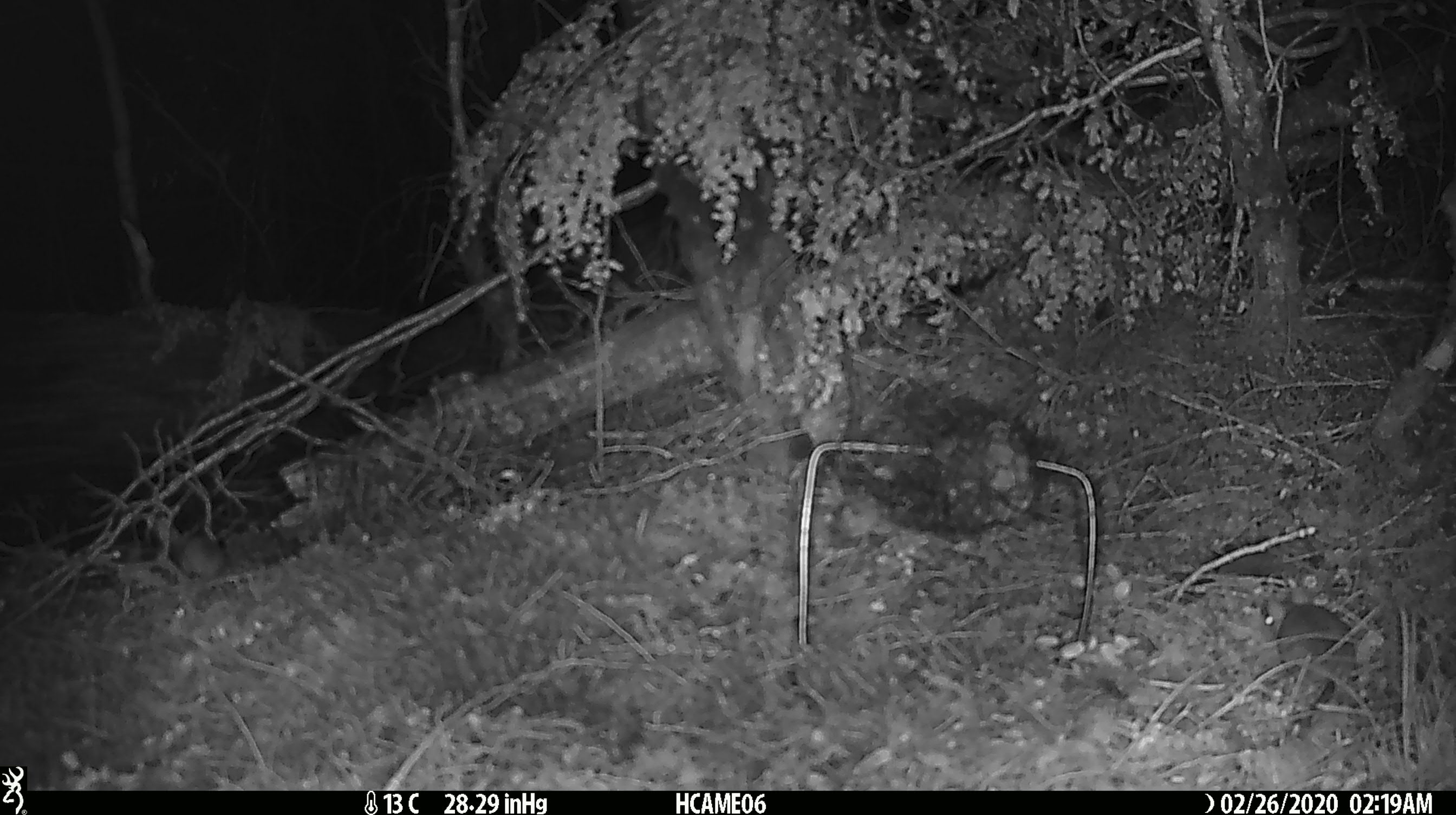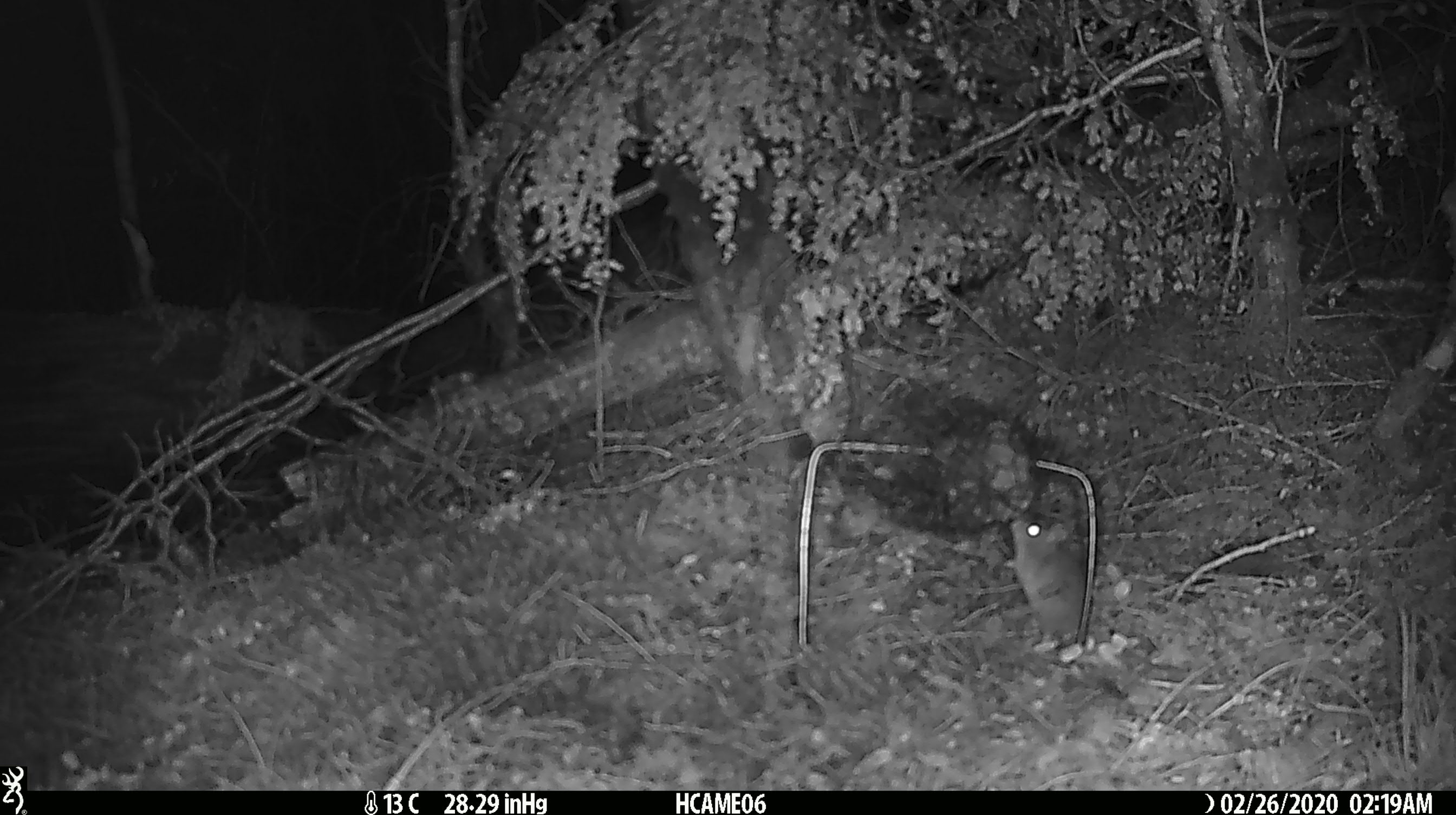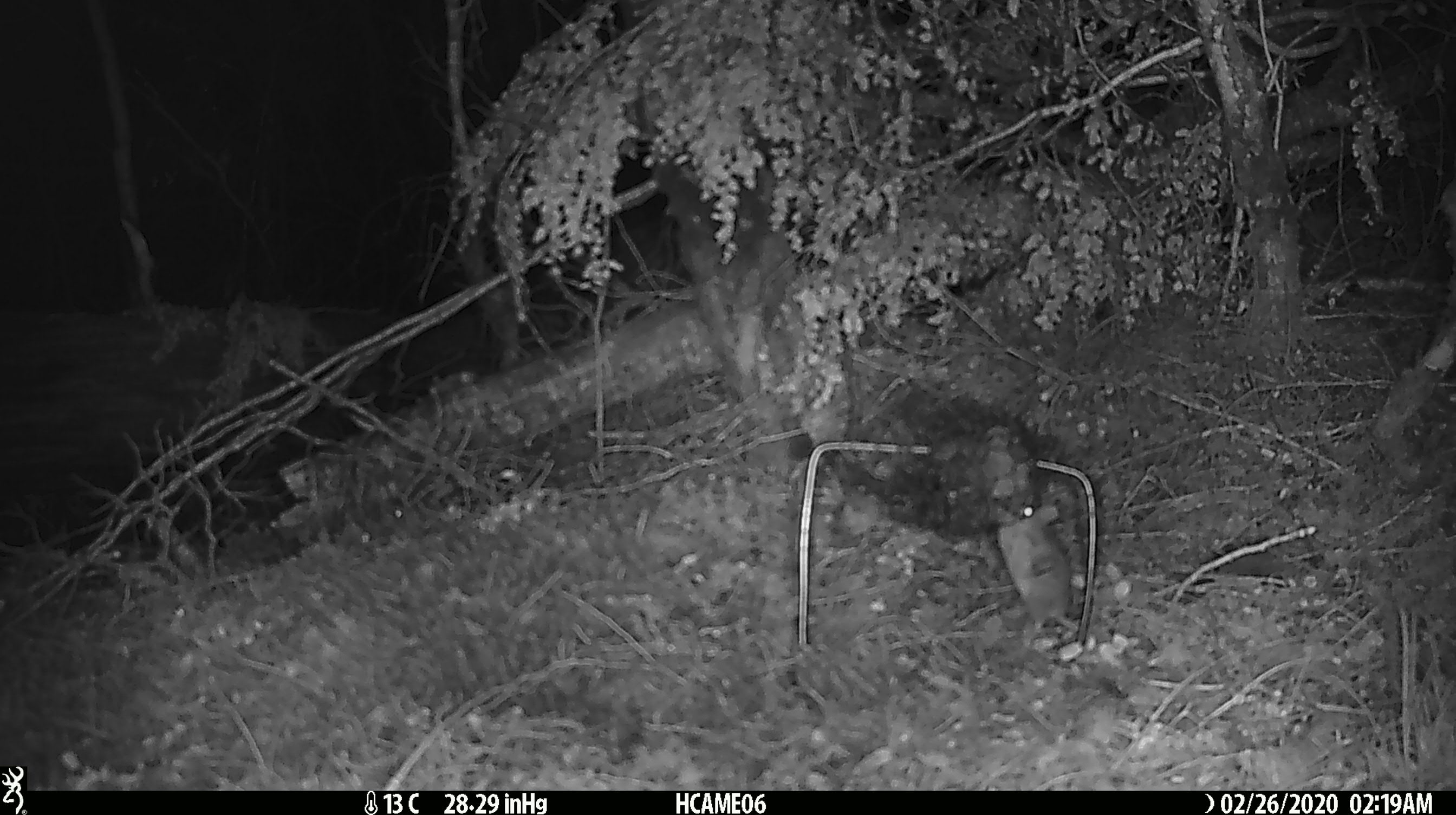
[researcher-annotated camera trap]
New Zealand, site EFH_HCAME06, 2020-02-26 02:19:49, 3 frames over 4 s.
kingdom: Animalia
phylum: Chordata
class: Mammalia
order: Rodentia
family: Muridae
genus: Mus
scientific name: Mus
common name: mouse